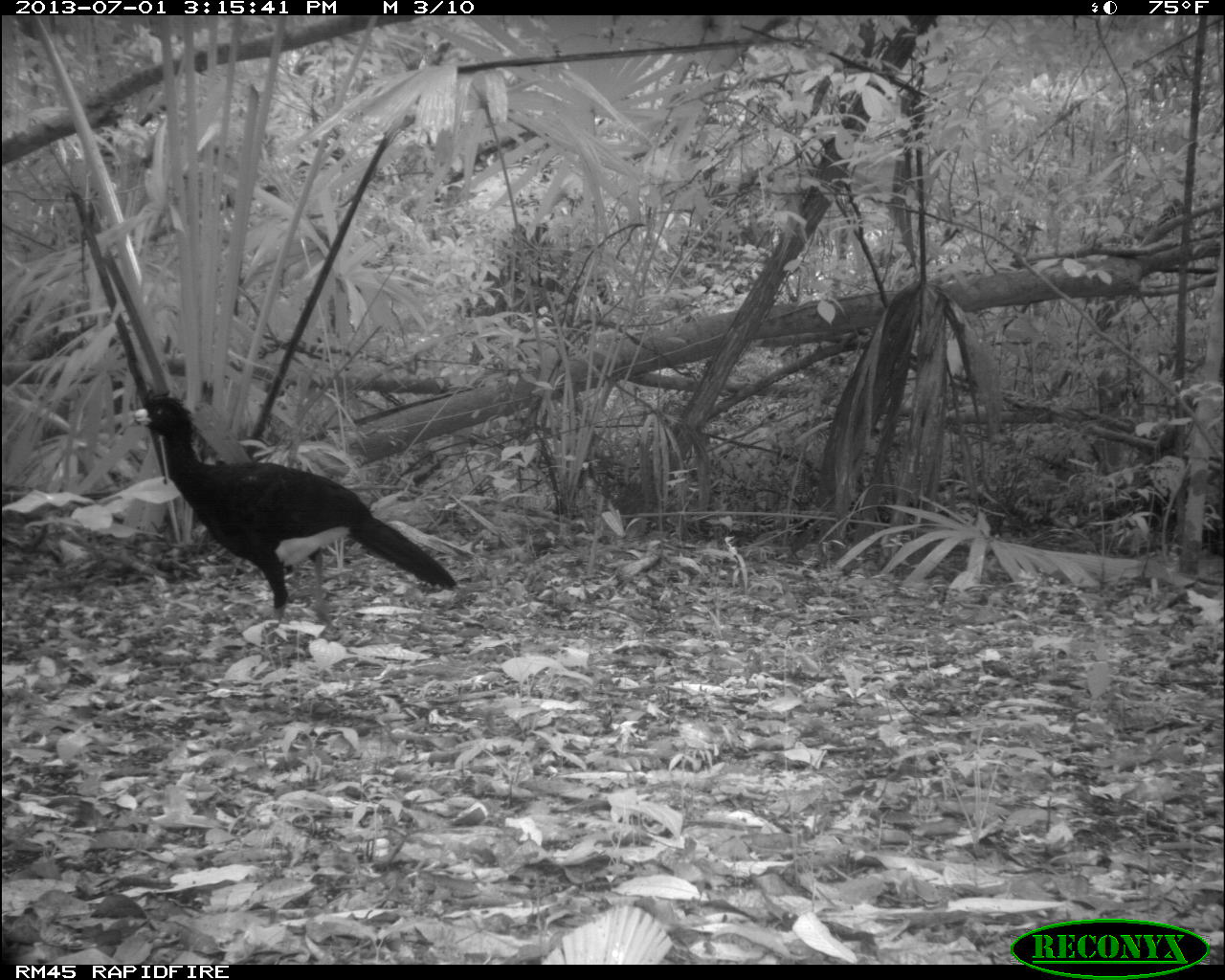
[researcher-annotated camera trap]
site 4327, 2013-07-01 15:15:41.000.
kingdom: Animalia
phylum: Chordata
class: Aves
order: Galliformes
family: Cracidae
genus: Crax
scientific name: Crax rubra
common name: great curassow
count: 1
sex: male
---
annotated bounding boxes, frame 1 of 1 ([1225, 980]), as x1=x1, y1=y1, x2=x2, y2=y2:
crax rubra: x1=128, y1=386, x2=458, y2=623